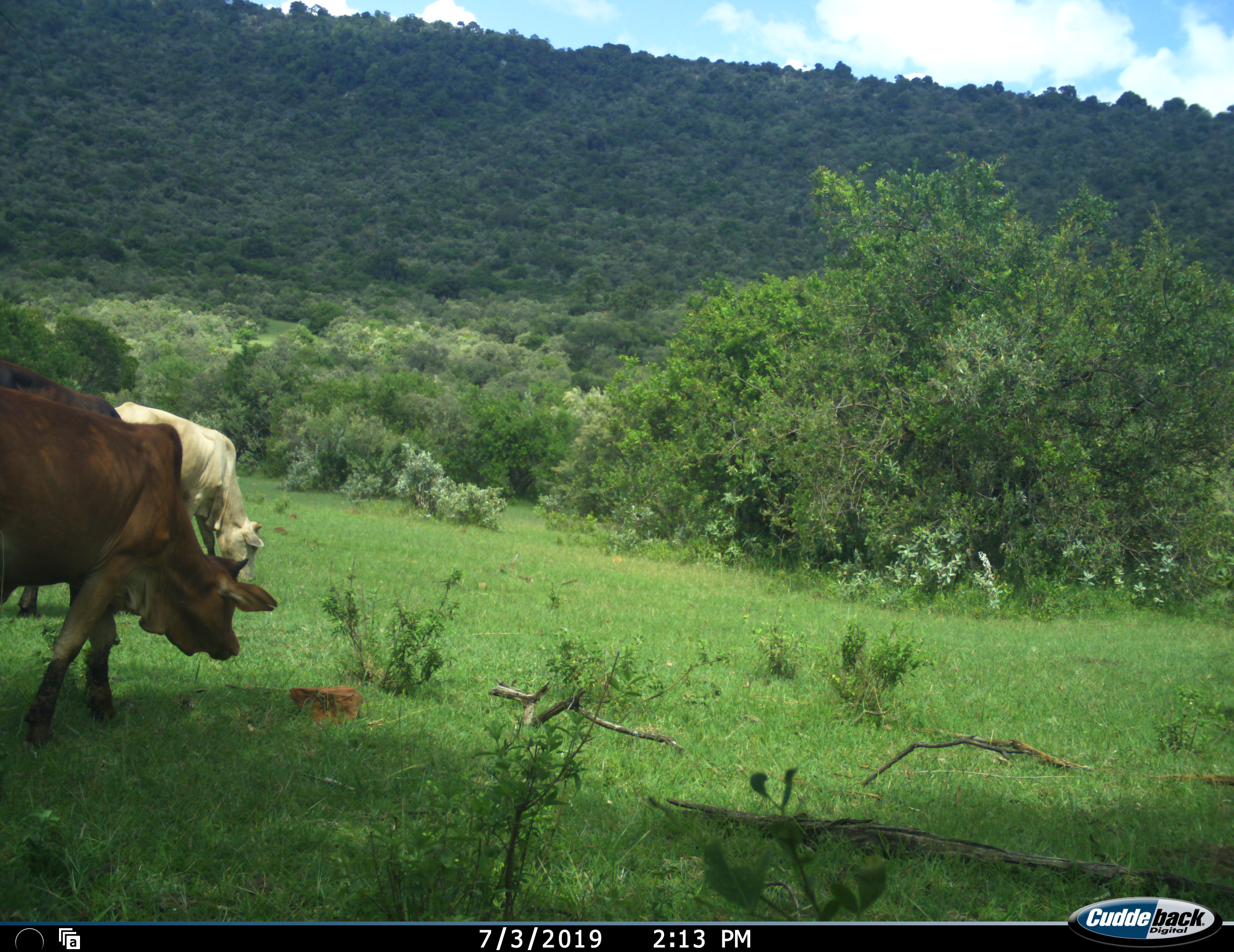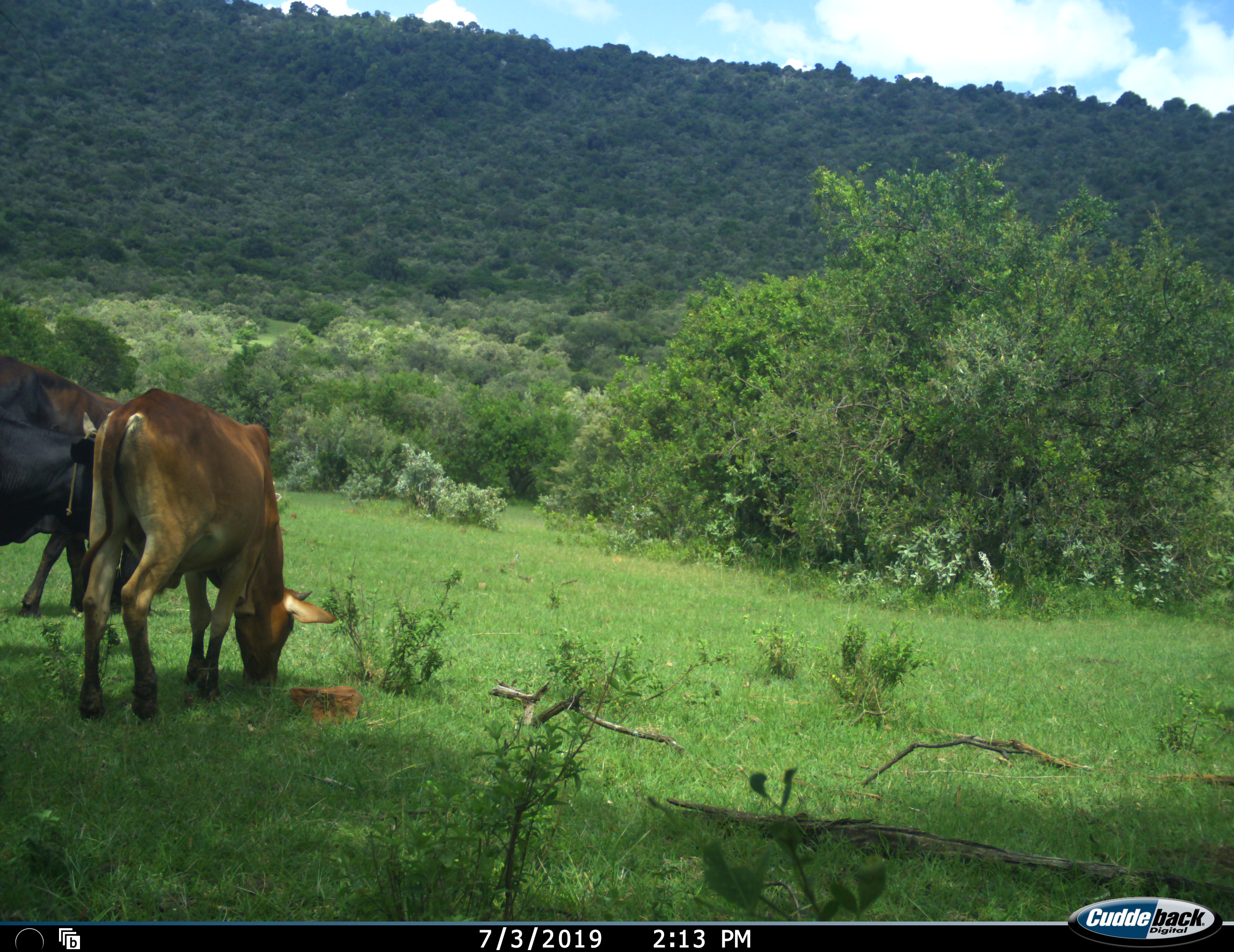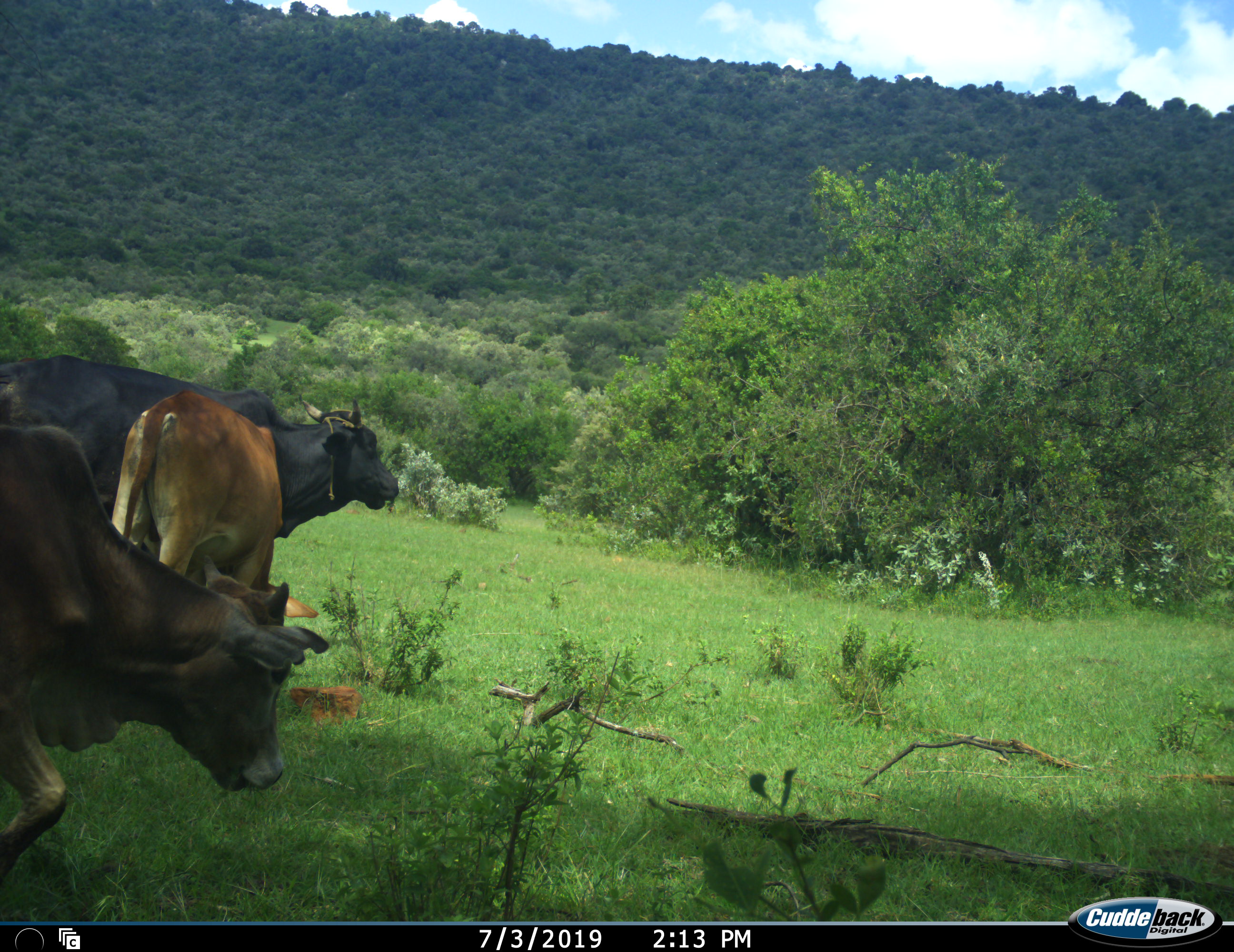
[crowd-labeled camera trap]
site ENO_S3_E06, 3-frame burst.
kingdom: Animalia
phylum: Chordata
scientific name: Vertebrata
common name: domestic animal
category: domesticanimal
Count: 5.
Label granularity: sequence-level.